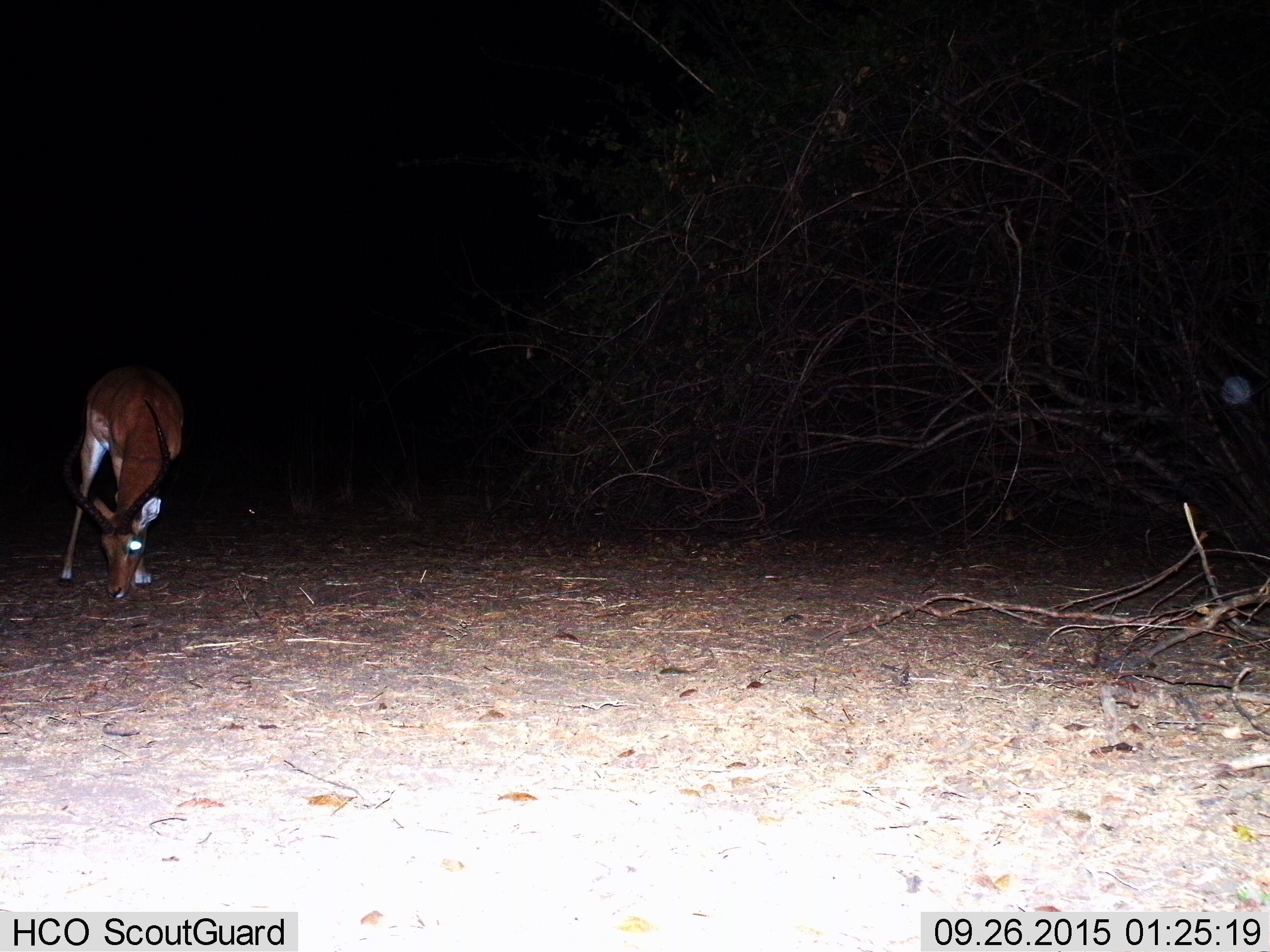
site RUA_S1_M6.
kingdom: Animalia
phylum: Chordata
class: Mammalia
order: Artiodactyla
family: Bovidae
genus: Aepyceros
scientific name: Aepyceros melampus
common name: impala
Impala (Aepyceros melampus), count 1. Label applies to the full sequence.